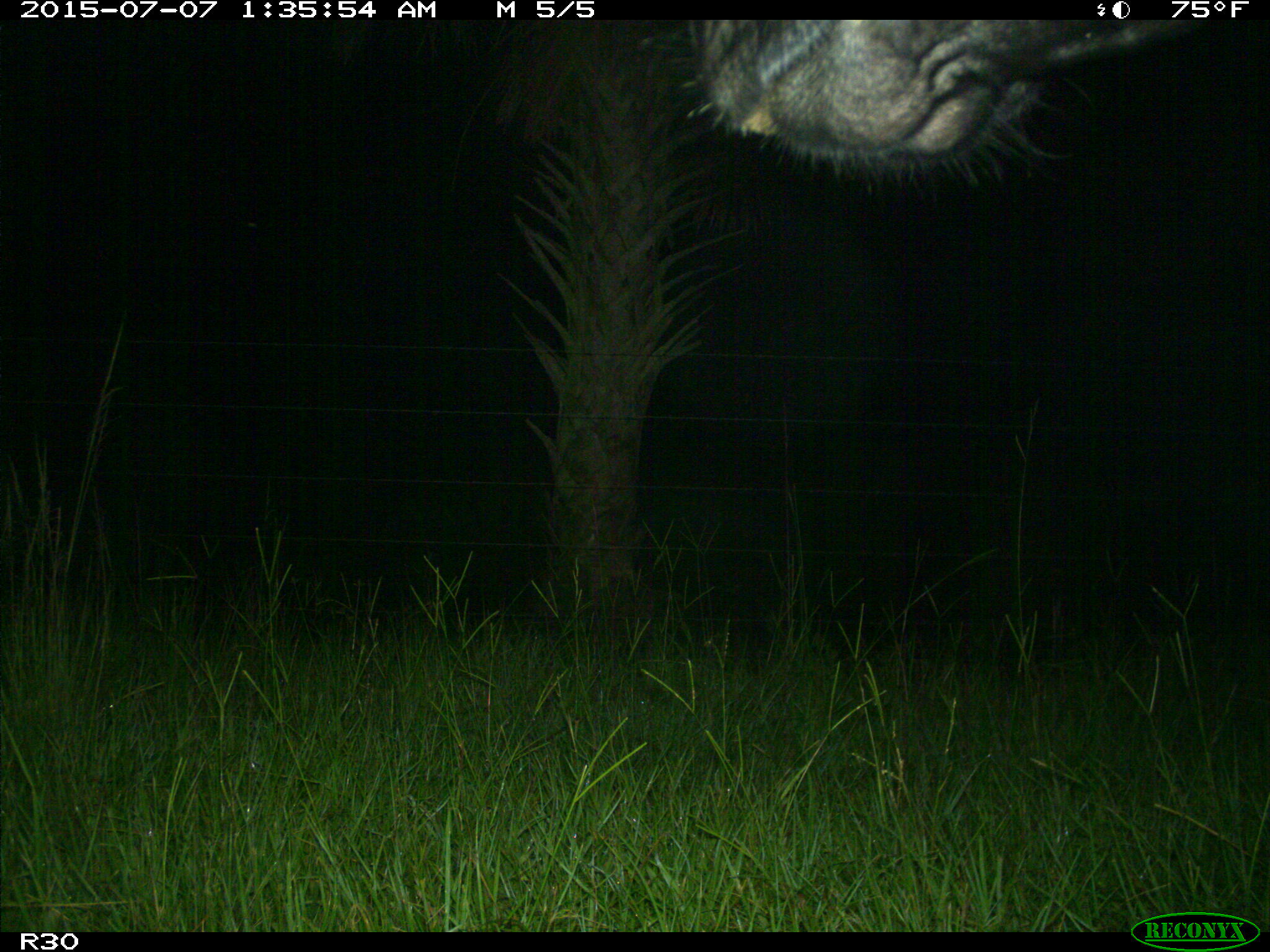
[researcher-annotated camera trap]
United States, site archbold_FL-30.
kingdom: Animalia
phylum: Chordata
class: Mammalia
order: Artiodactyla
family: Bovidae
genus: Bos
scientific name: Bos taurus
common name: domestic cow